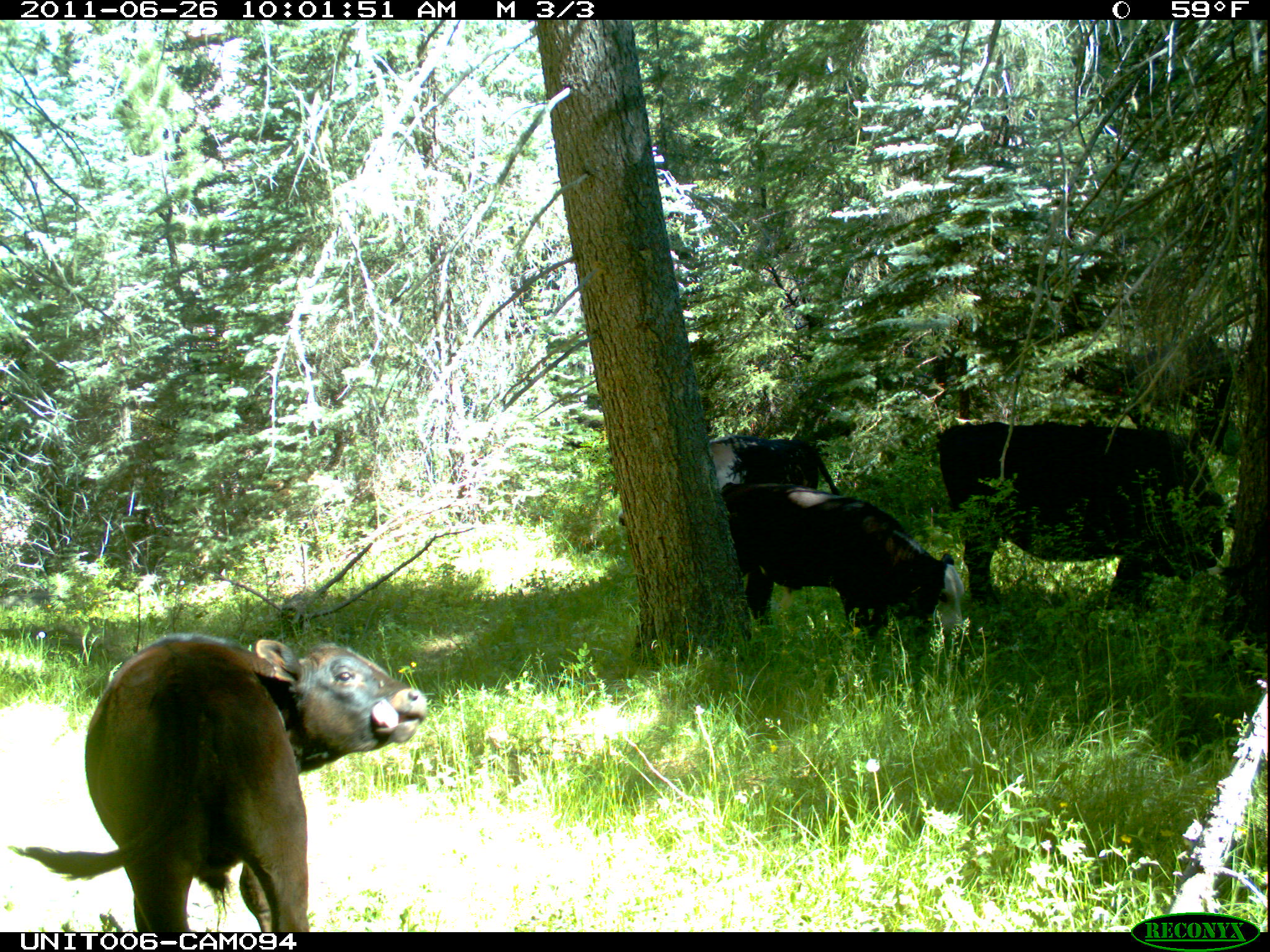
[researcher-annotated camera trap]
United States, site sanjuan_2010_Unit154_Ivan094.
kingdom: Animalia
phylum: Chordata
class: Mammalia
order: Artiodactyla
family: Bovidae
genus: Bos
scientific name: Bos taurus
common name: domestic cow